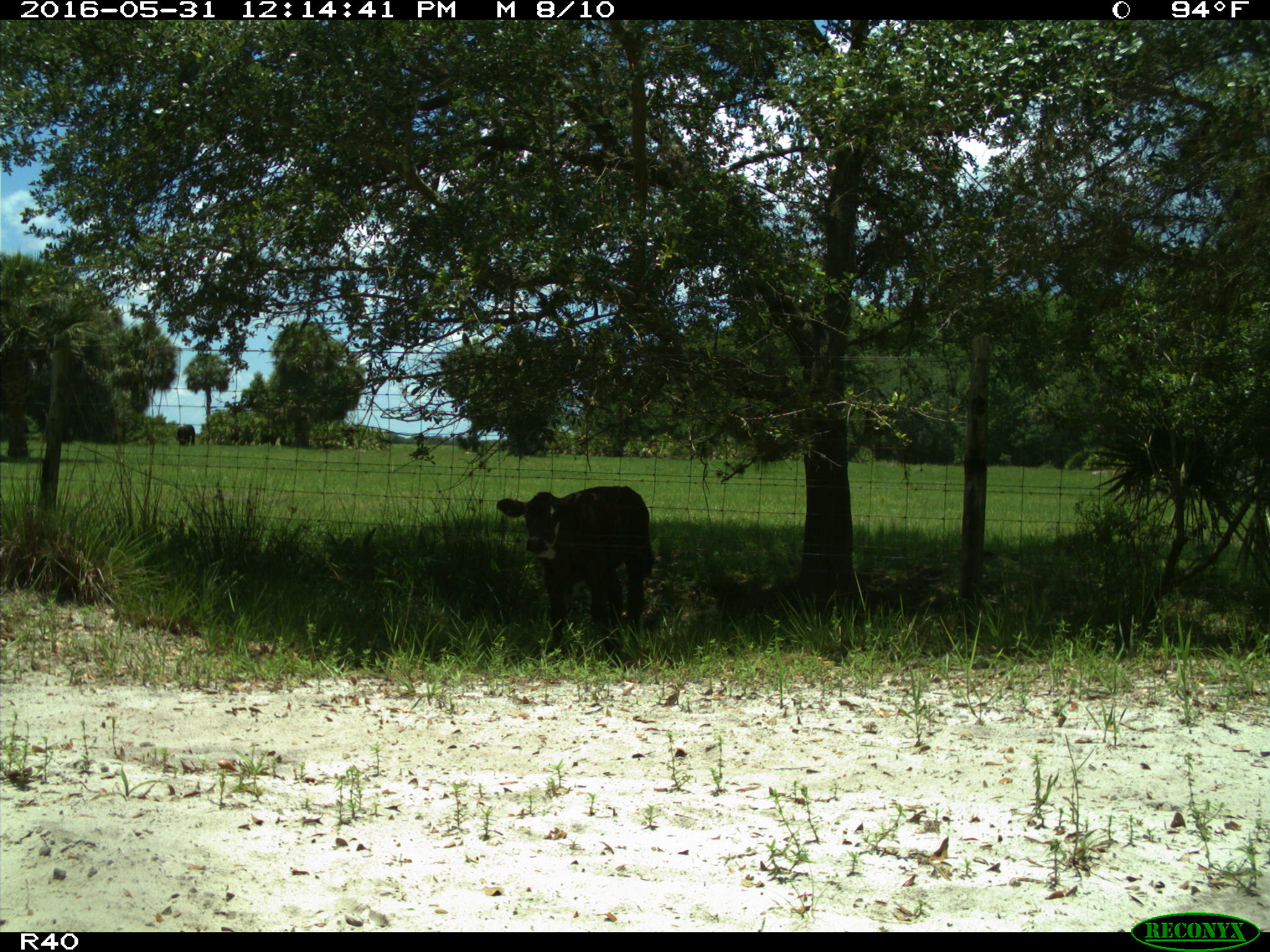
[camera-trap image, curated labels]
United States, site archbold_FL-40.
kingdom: Animalia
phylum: Chordata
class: Mammalia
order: Artiodactyla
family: Bovidae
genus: Bos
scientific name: Bos taurus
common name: domestic cow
Bos taurus (domestic cow).